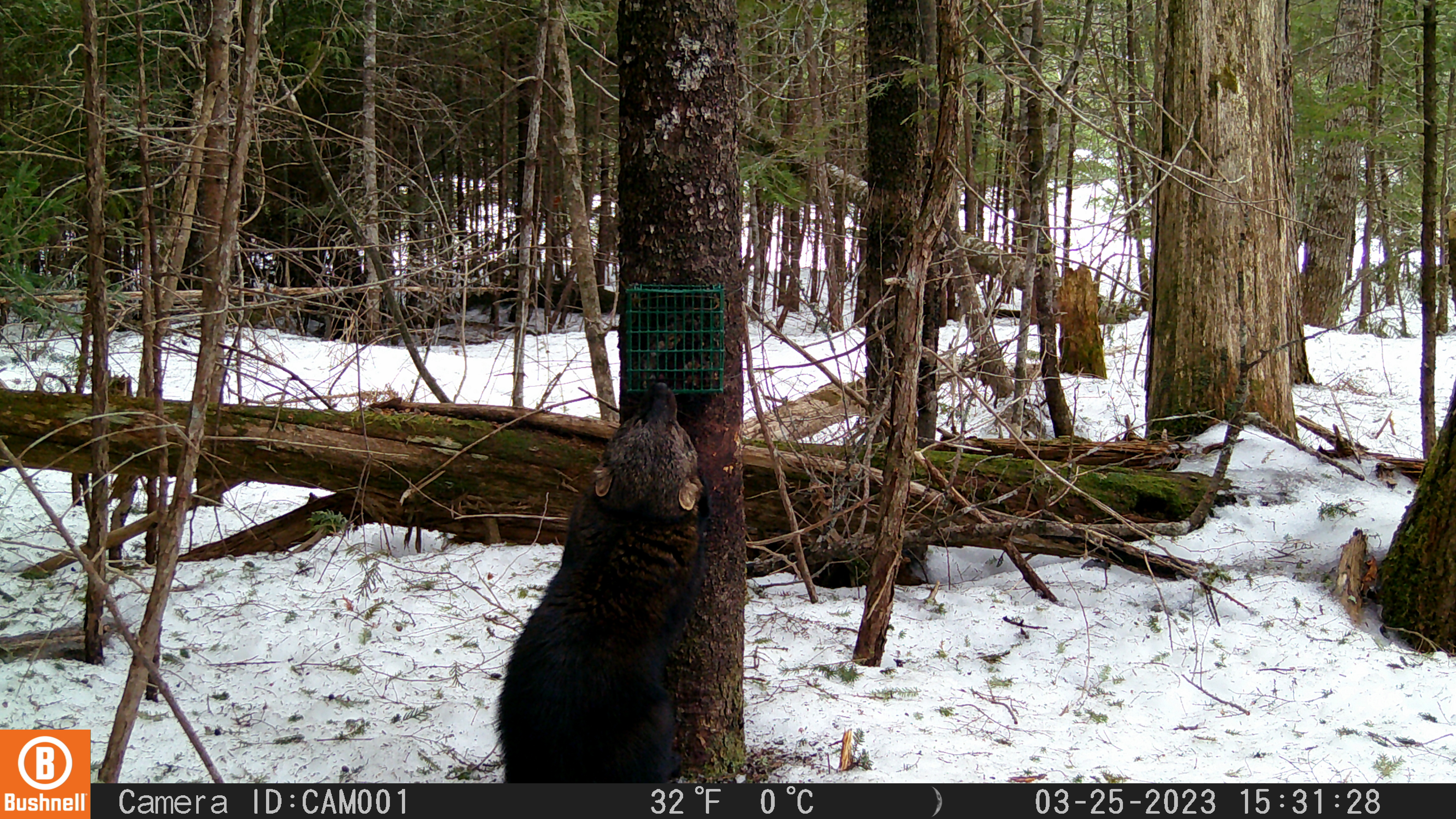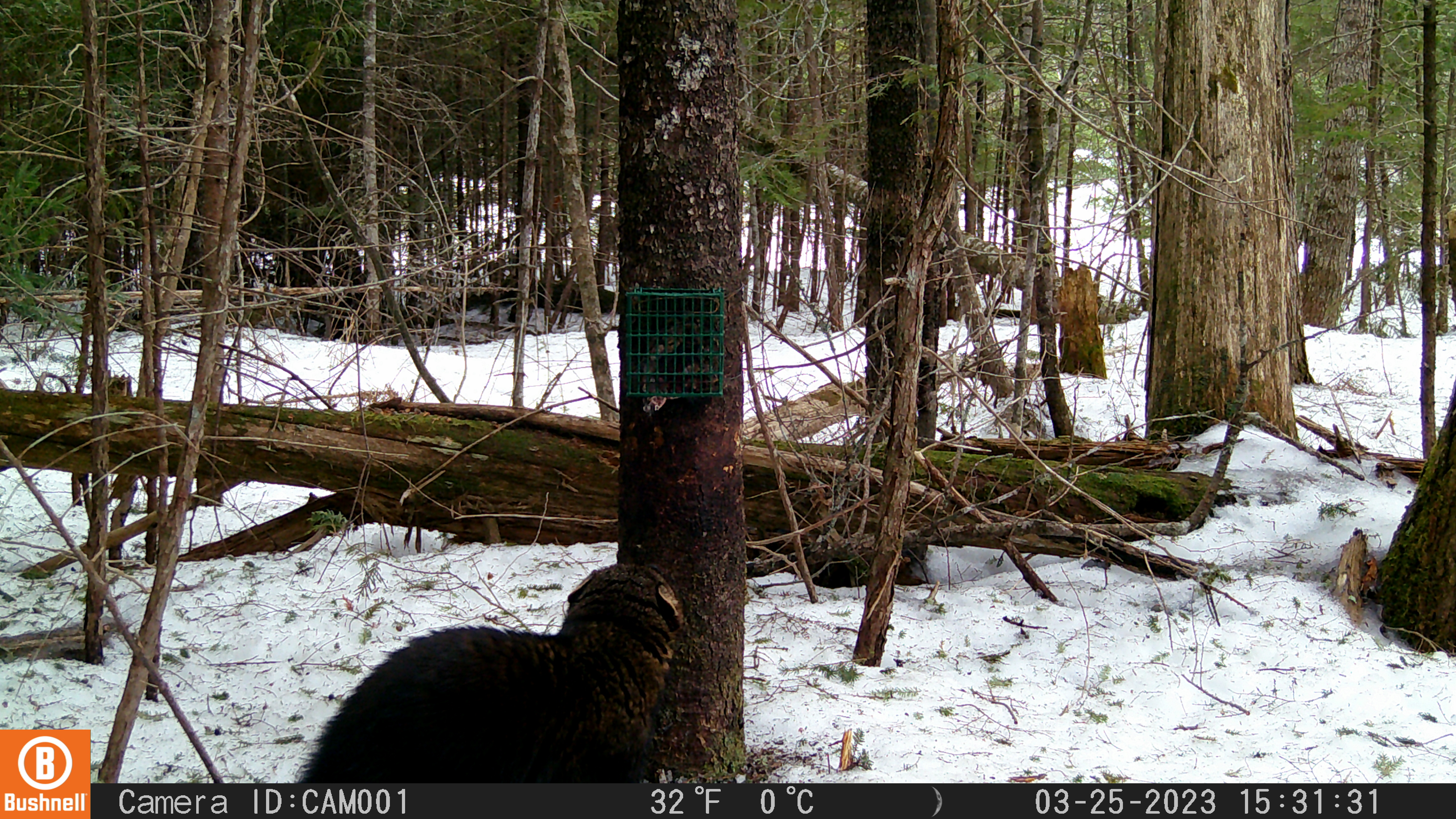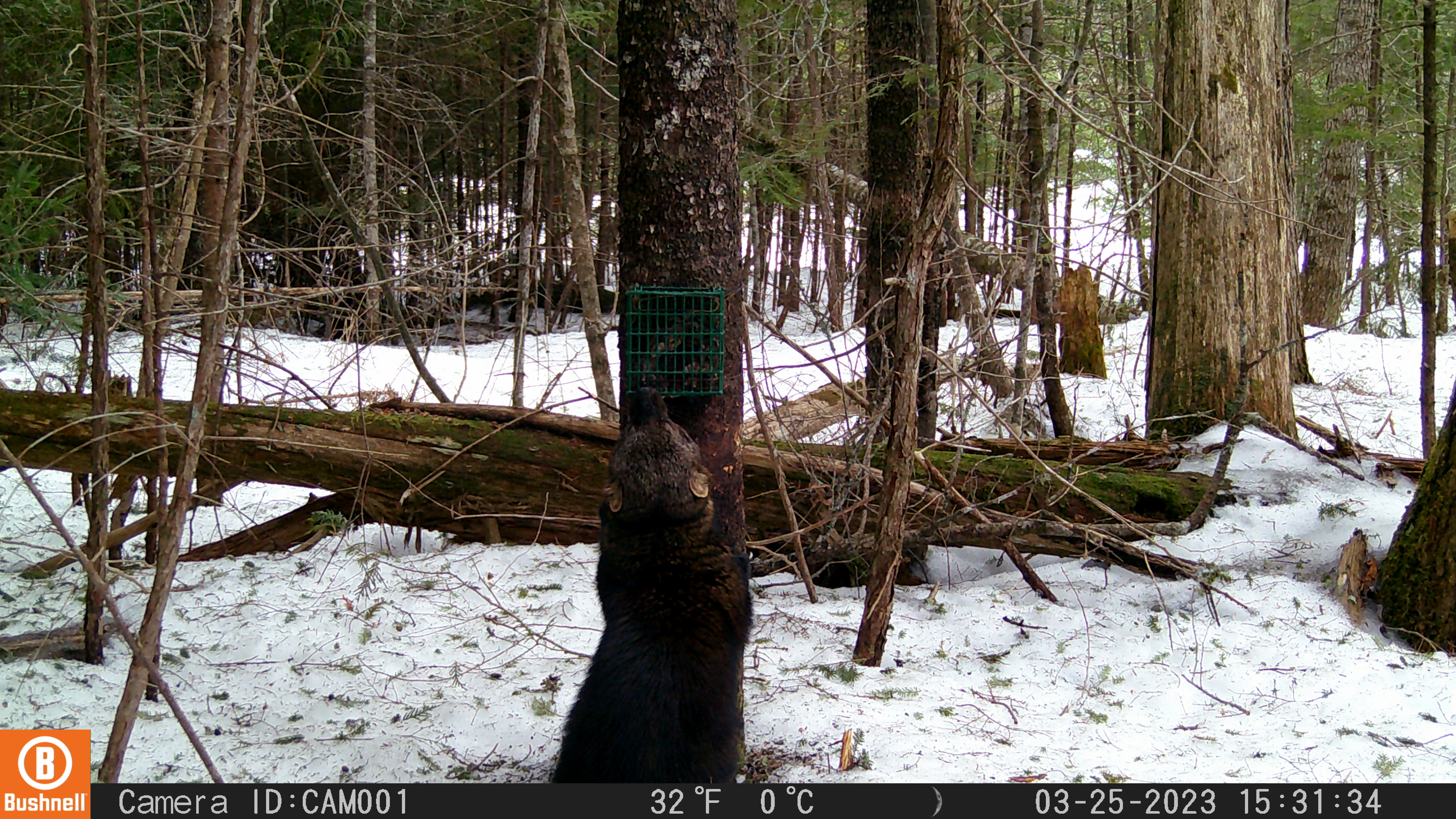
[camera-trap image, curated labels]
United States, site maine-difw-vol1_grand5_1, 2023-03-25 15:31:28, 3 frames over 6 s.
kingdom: Animalia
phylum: Chordata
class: Mammalia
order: Carnivora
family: Mustelidae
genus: Pekania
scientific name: Pekania pennanti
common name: fisher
Fisher (Pekania pennanti).